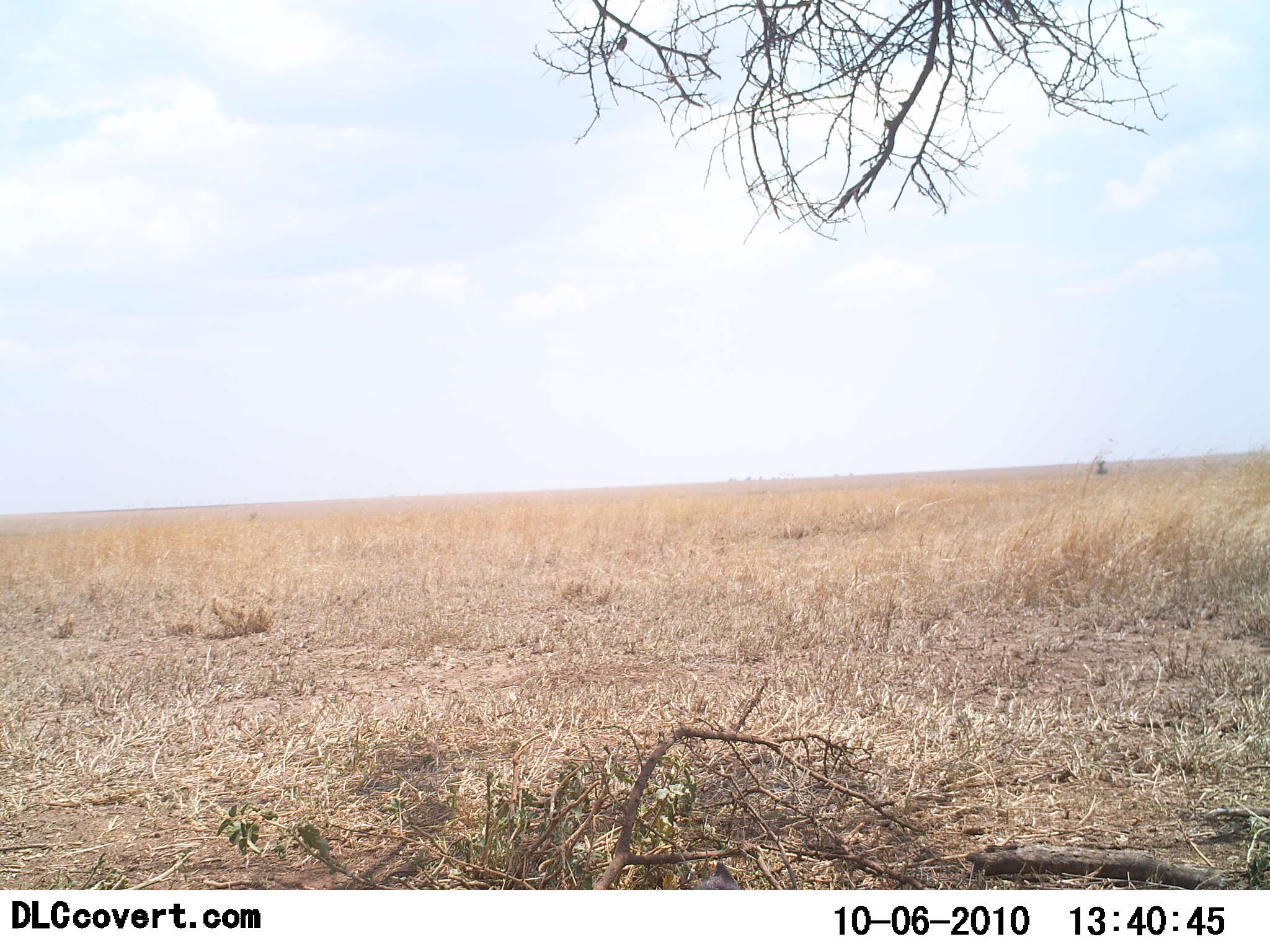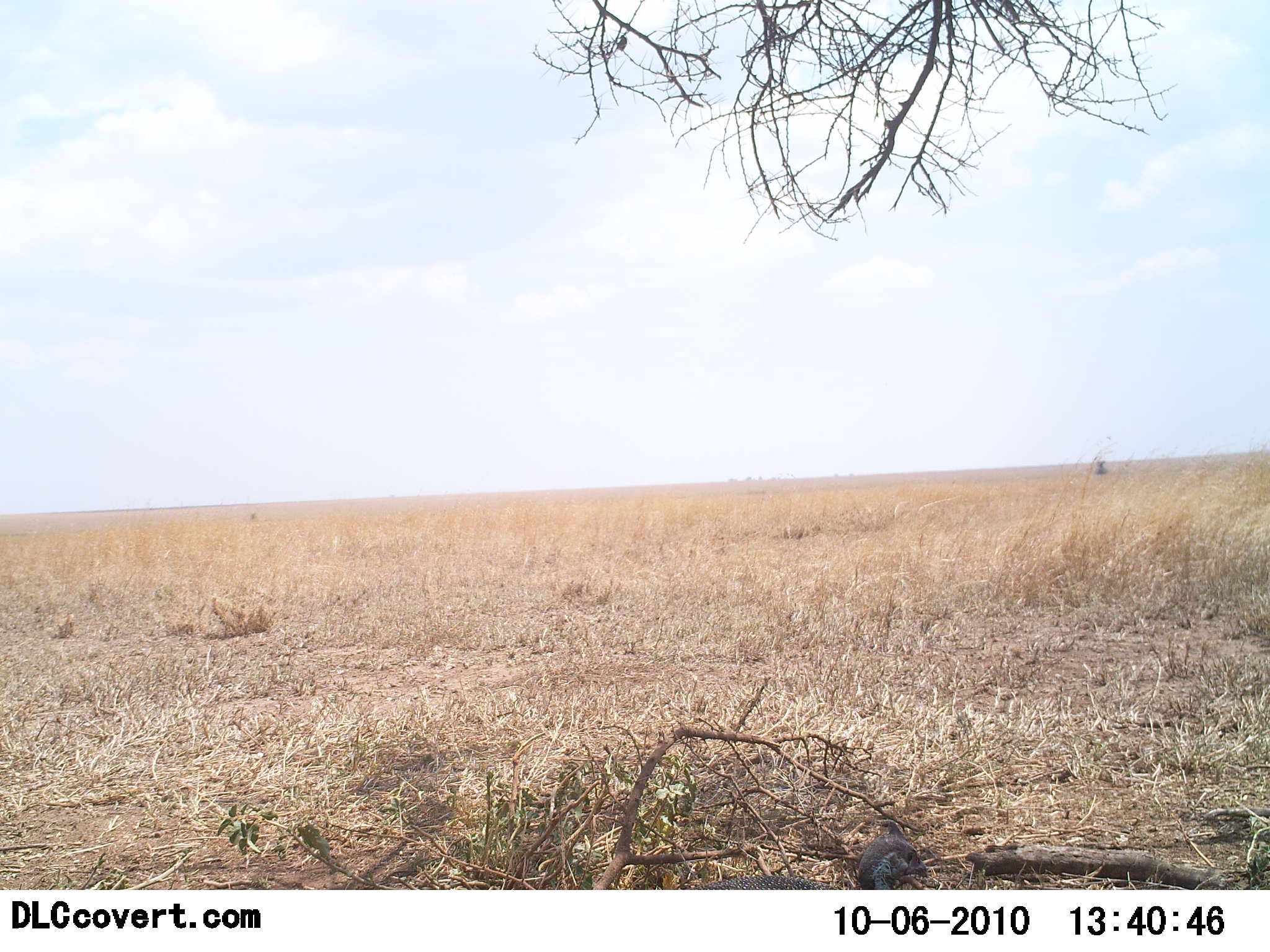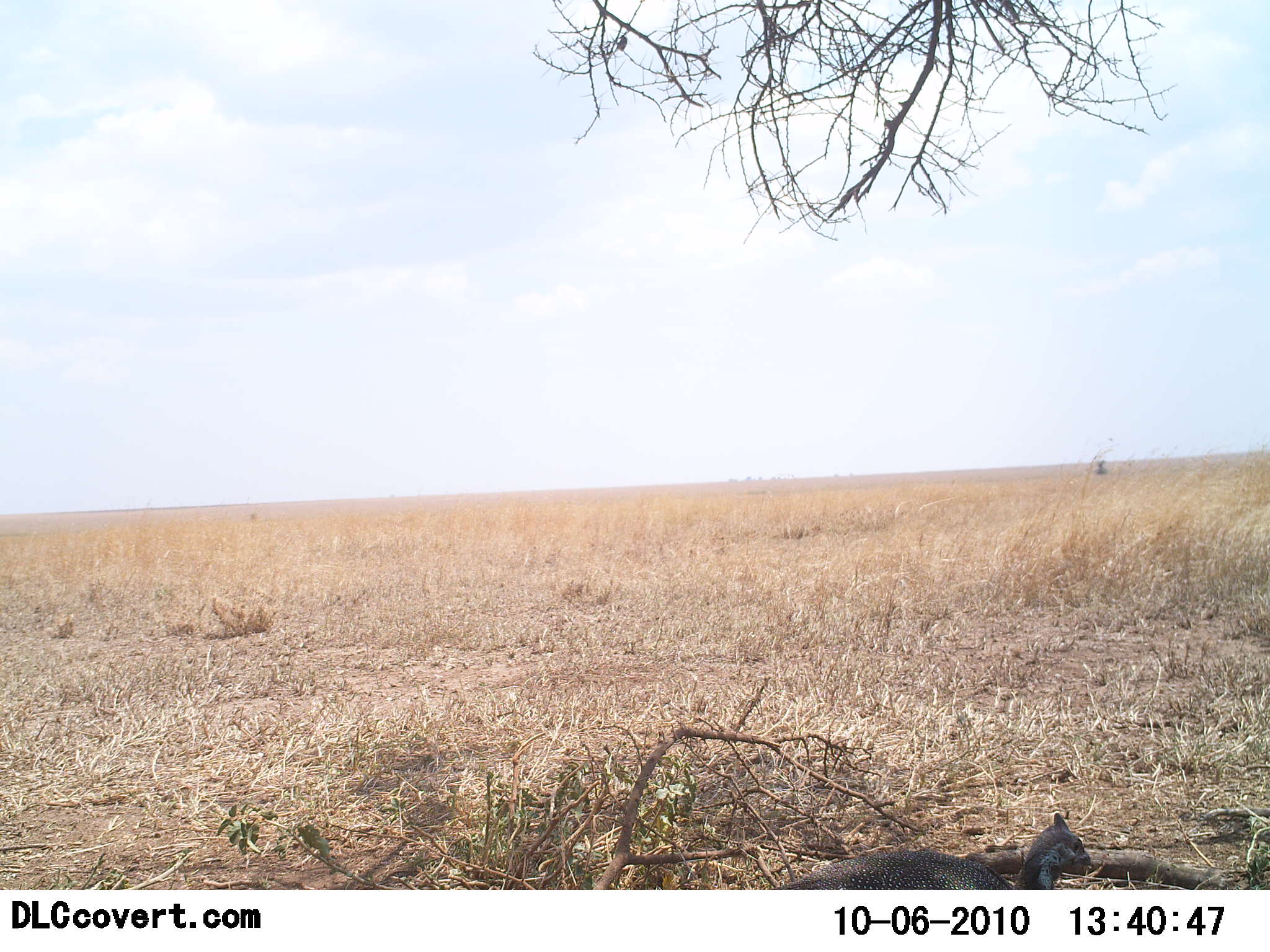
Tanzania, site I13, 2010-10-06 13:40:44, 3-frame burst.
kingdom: Animalia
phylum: Chordata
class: Aves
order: Galliformes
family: Numididae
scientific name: Numididae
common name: guinea fowl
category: guineafowl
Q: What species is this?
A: Guineafowl (guinea fowl) (Numididae).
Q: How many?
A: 1.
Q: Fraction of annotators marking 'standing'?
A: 0%.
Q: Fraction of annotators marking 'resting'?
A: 8%.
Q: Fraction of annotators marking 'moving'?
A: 92%.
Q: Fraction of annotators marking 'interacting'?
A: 0%.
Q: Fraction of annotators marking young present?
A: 0%.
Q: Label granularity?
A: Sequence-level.